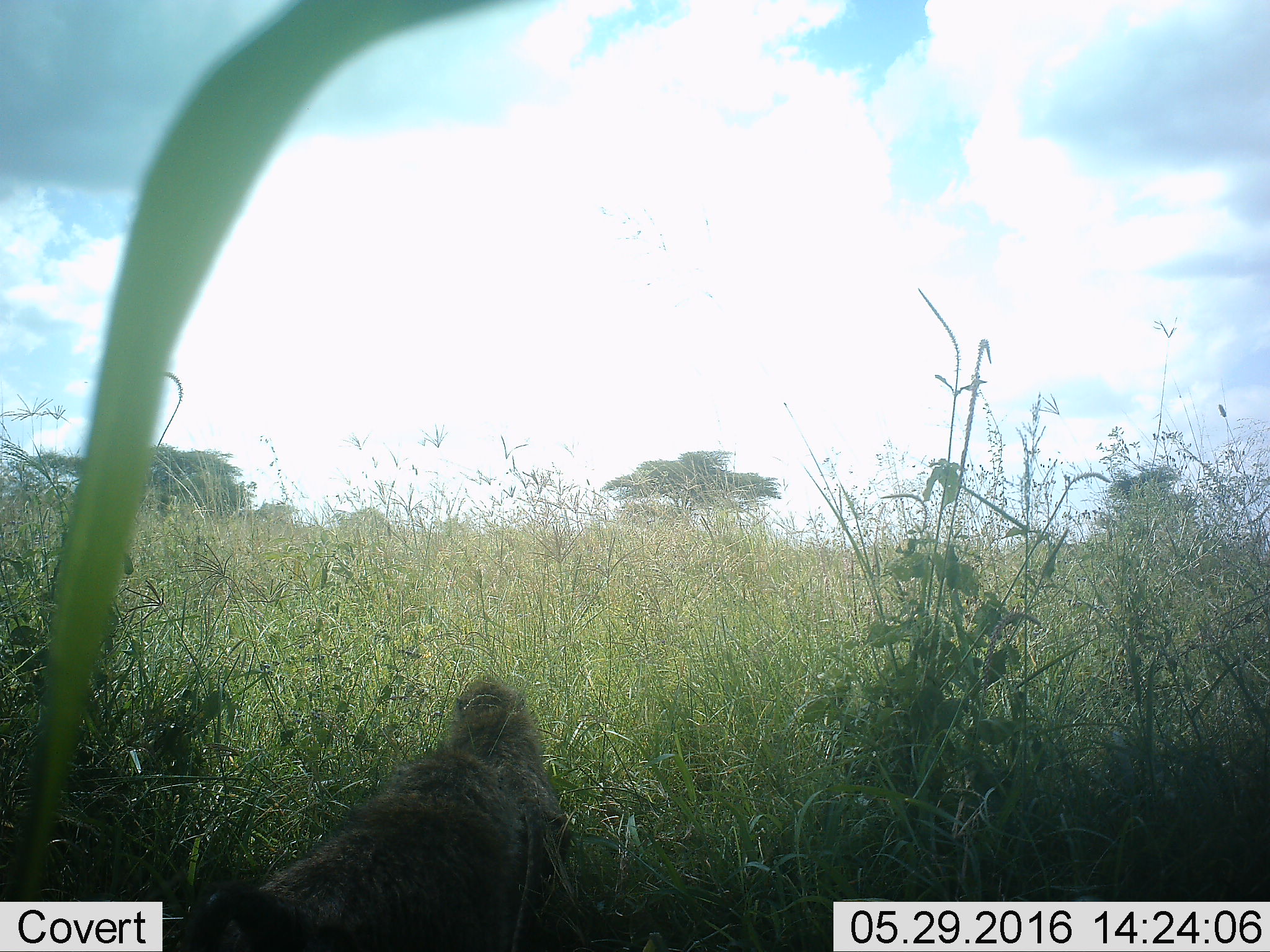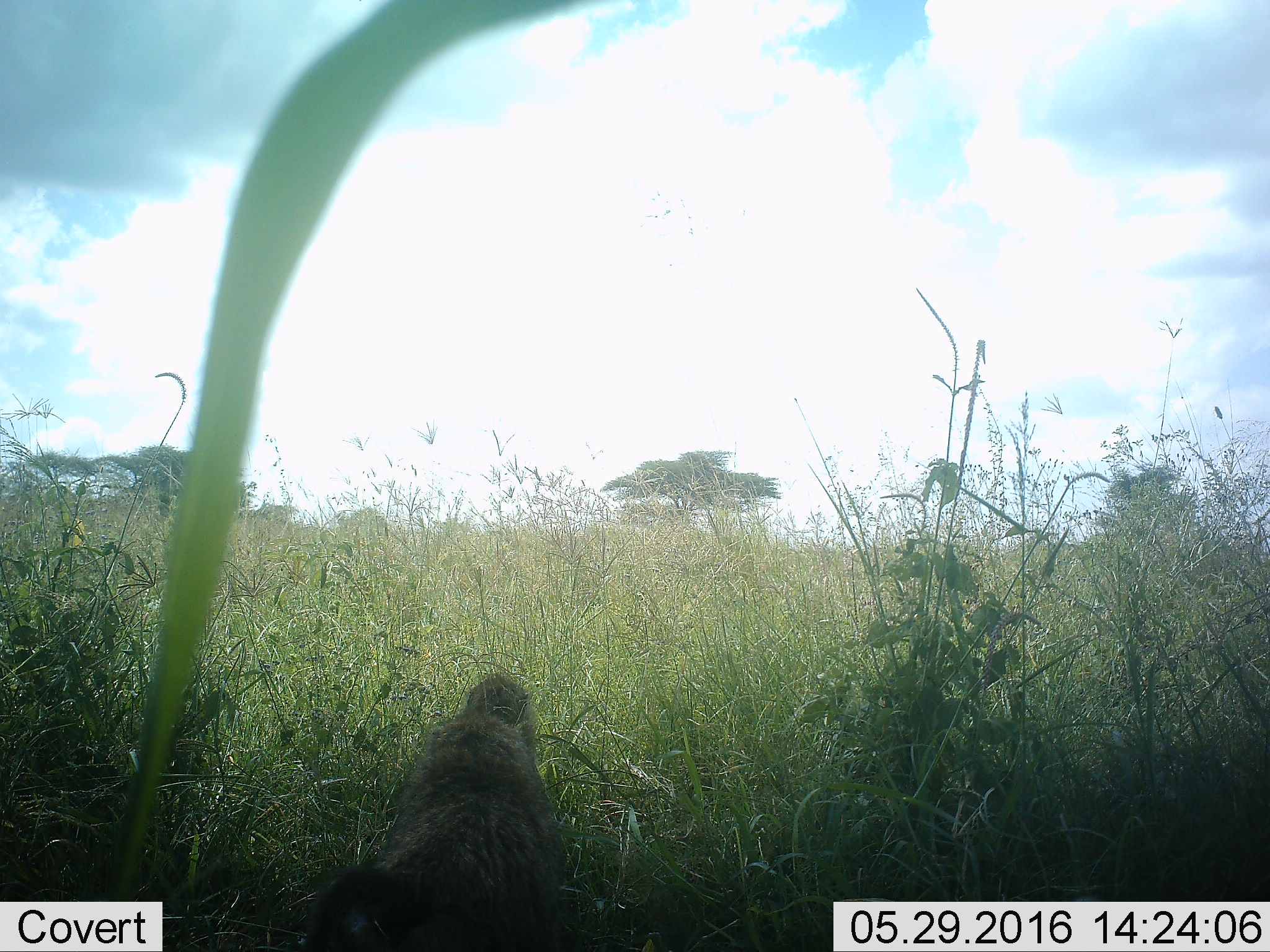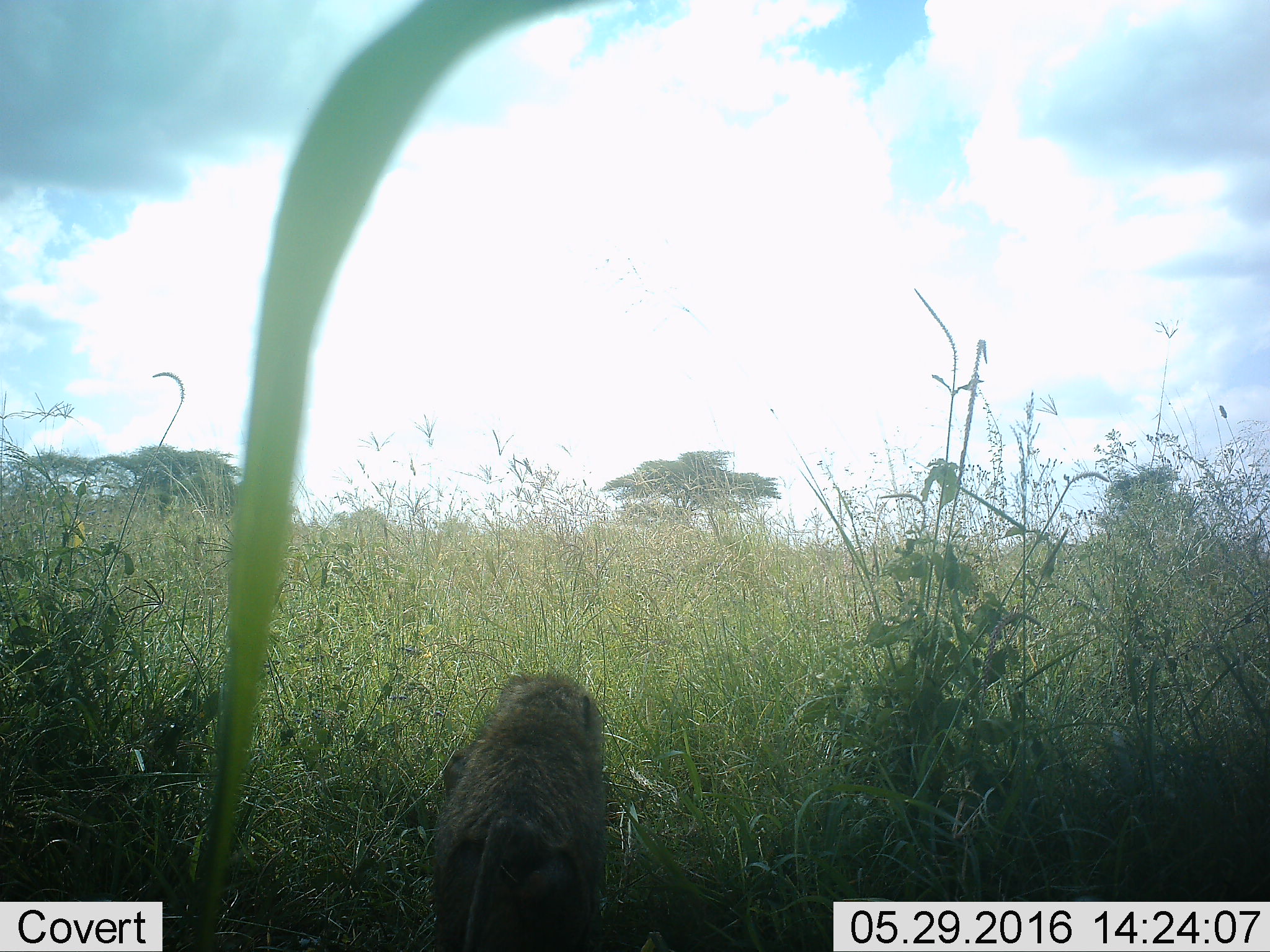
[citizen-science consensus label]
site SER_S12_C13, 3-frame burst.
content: unidentified animal